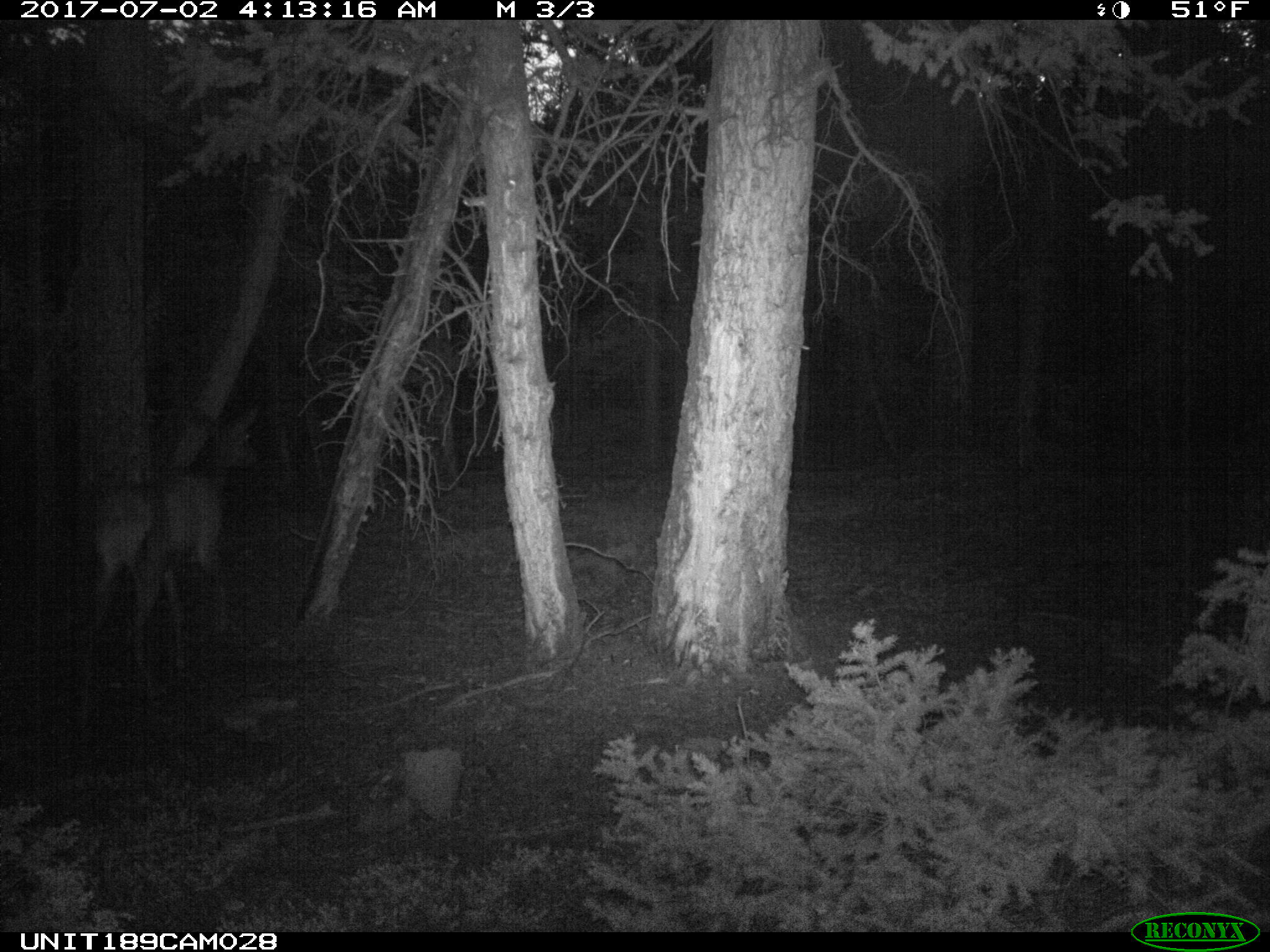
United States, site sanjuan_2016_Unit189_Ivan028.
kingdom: Animalia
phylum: Chordata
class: Mammalia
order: Artiodactyla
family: Cervidae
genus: Cervus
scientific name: Cervus elaphus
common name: red deer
Cervus elaphus (red deer).